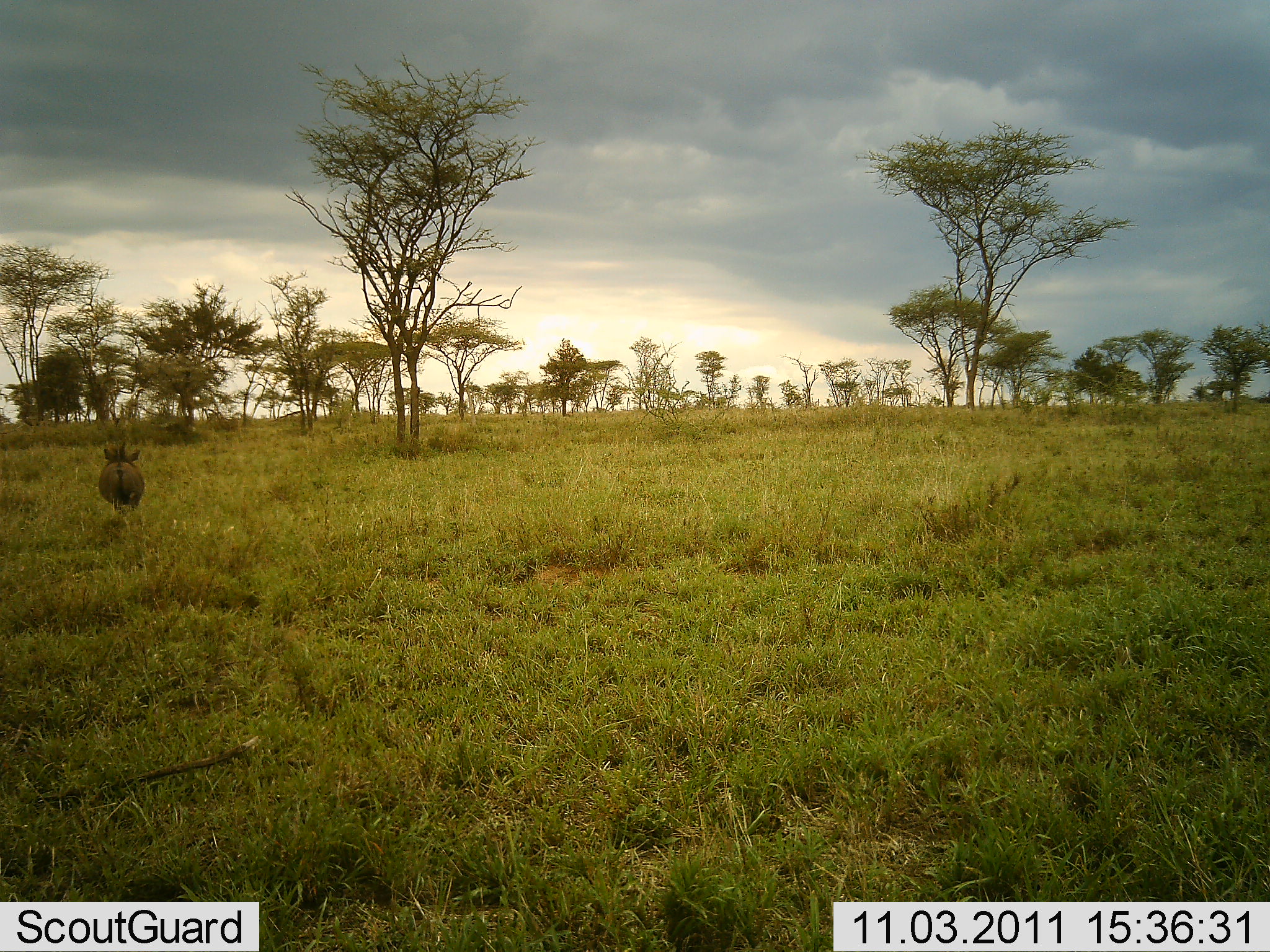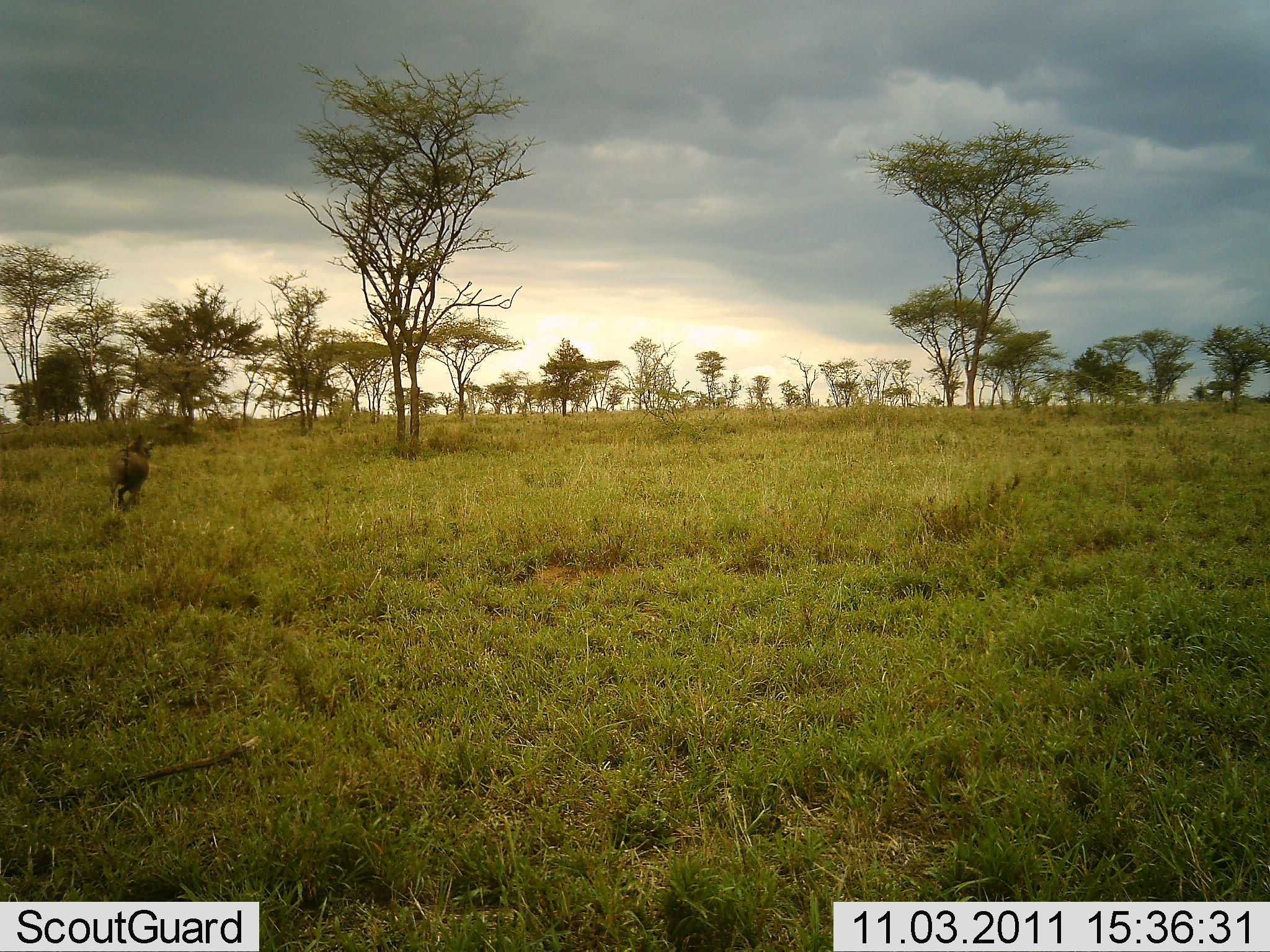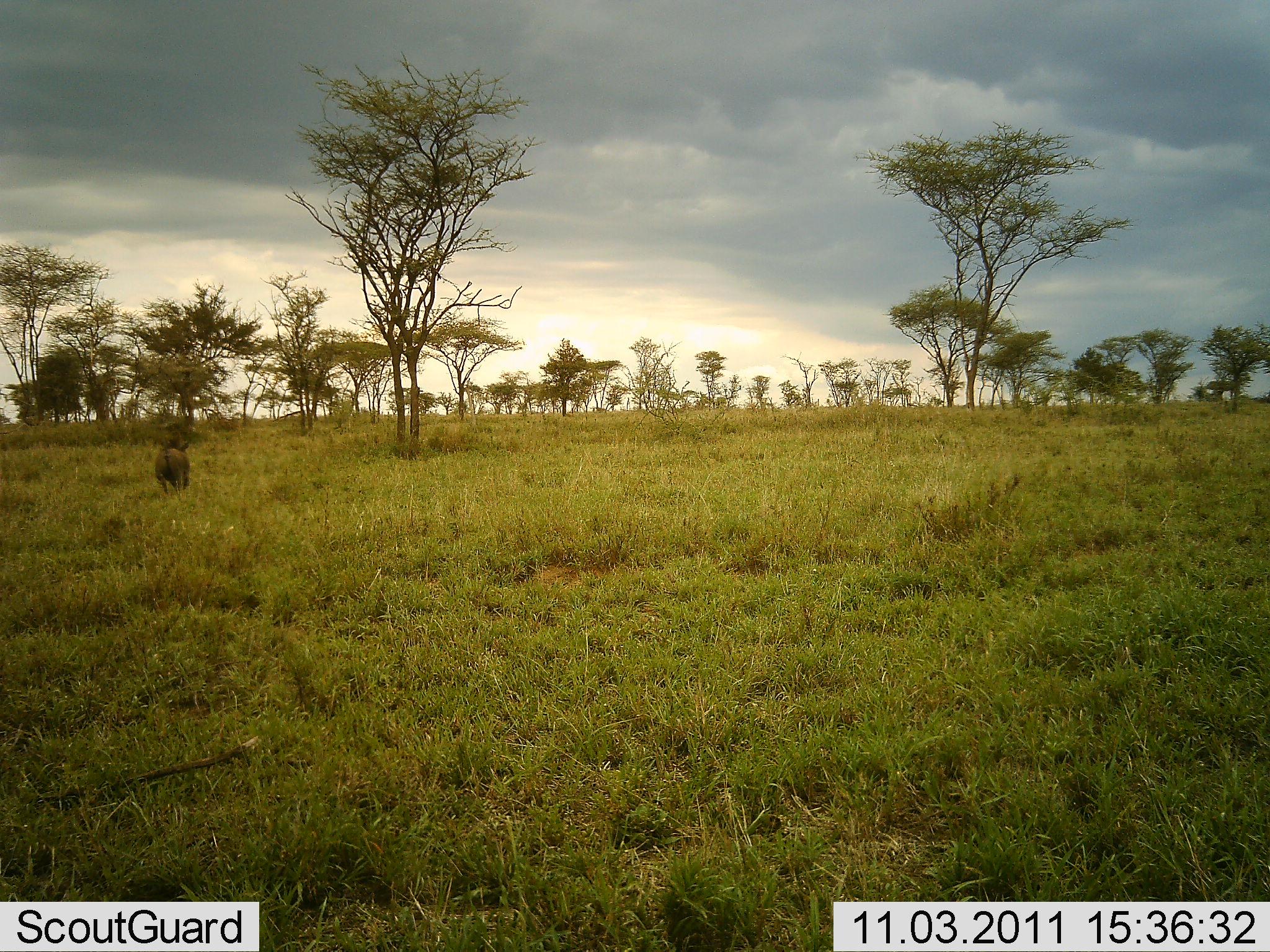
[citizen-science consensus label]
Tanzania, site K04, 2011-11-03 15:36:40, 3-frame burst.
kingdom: Animalia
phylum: Chordata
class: Mammalia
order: Artiodactyla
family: Suidae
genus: Phacochoerus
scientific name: Phacochoerus africanus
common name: warthog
Warthog (Phacochoerus africanus), count 1. Behavior (volunteer vote fractions): standing 0%, resting 0%, moving 100%, interacting 0%. Young present (vote fraction): 0%. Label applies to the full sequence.